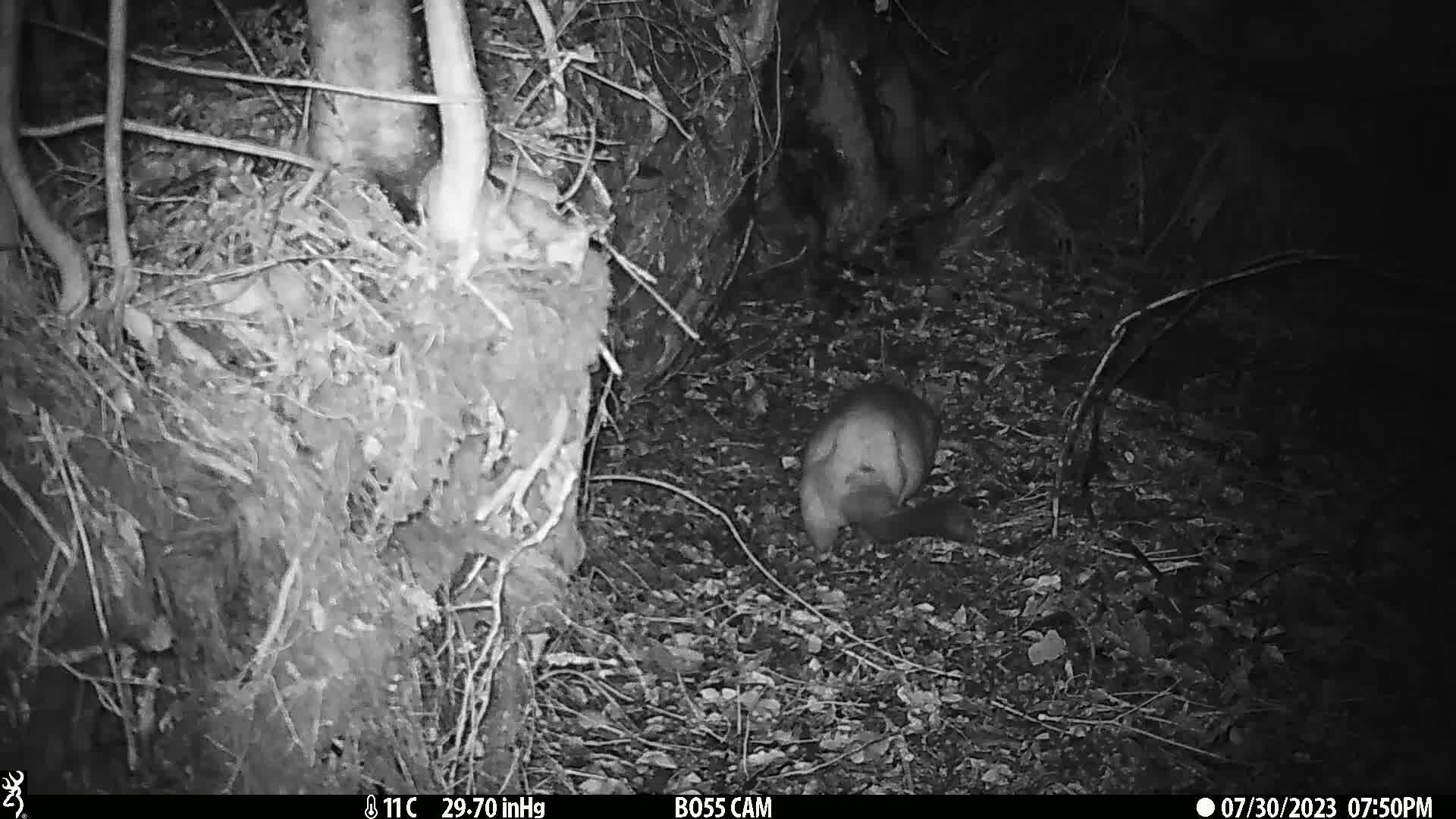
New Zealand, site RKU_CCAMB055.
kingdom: Animalia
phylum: Chordata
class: Mammalia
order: Diprotodontia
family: Phalangeridae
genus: Trichosurus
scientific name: Trichosurus vulpecula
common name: common brushtail possum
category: possum